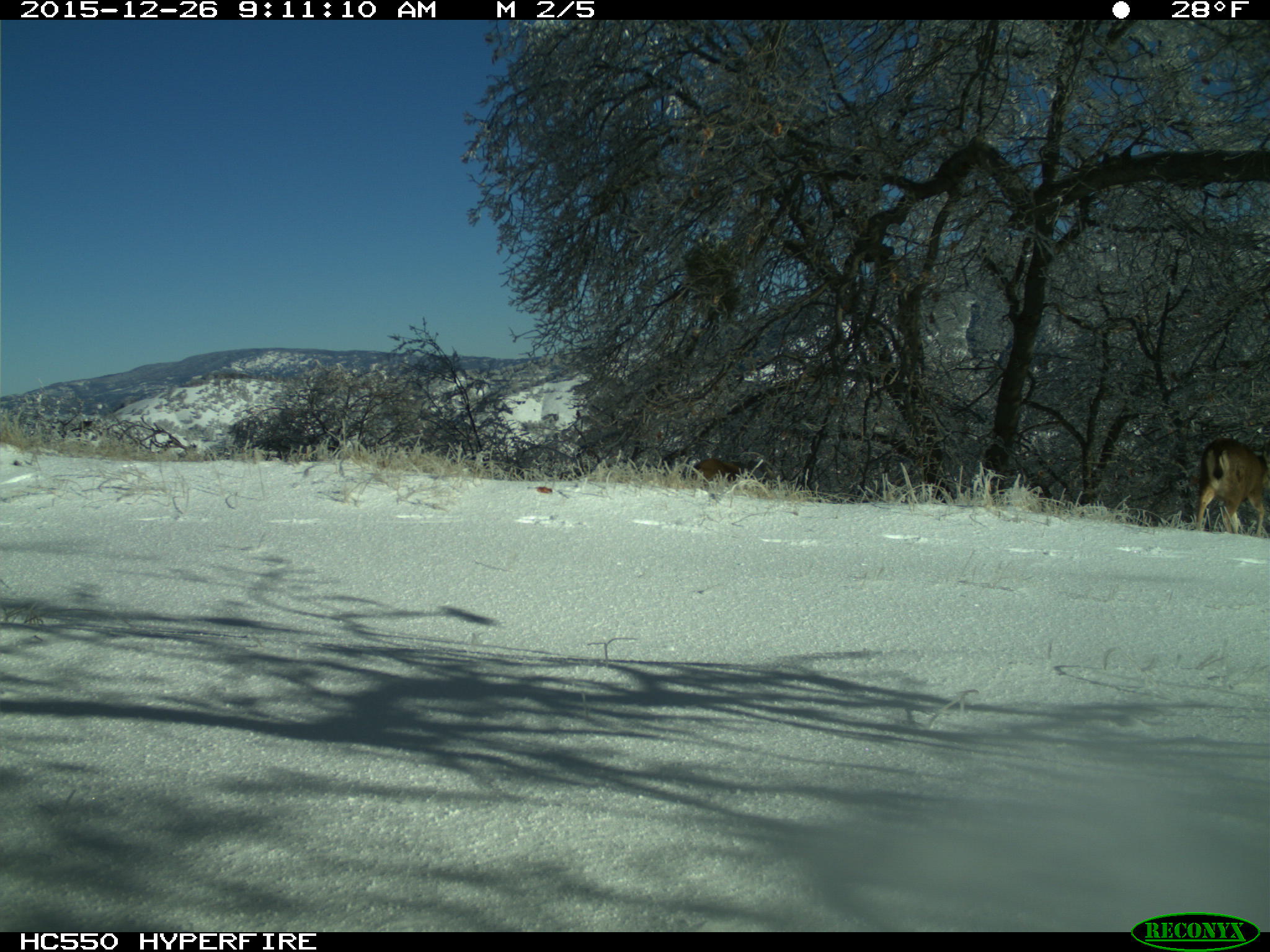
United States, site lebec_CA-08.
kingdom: Animalia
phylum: Chordata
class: Mammalia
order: Artiodactyla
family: Cervidae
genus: Odocoileus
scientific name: Odocoileus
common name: deer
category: unidentified deer